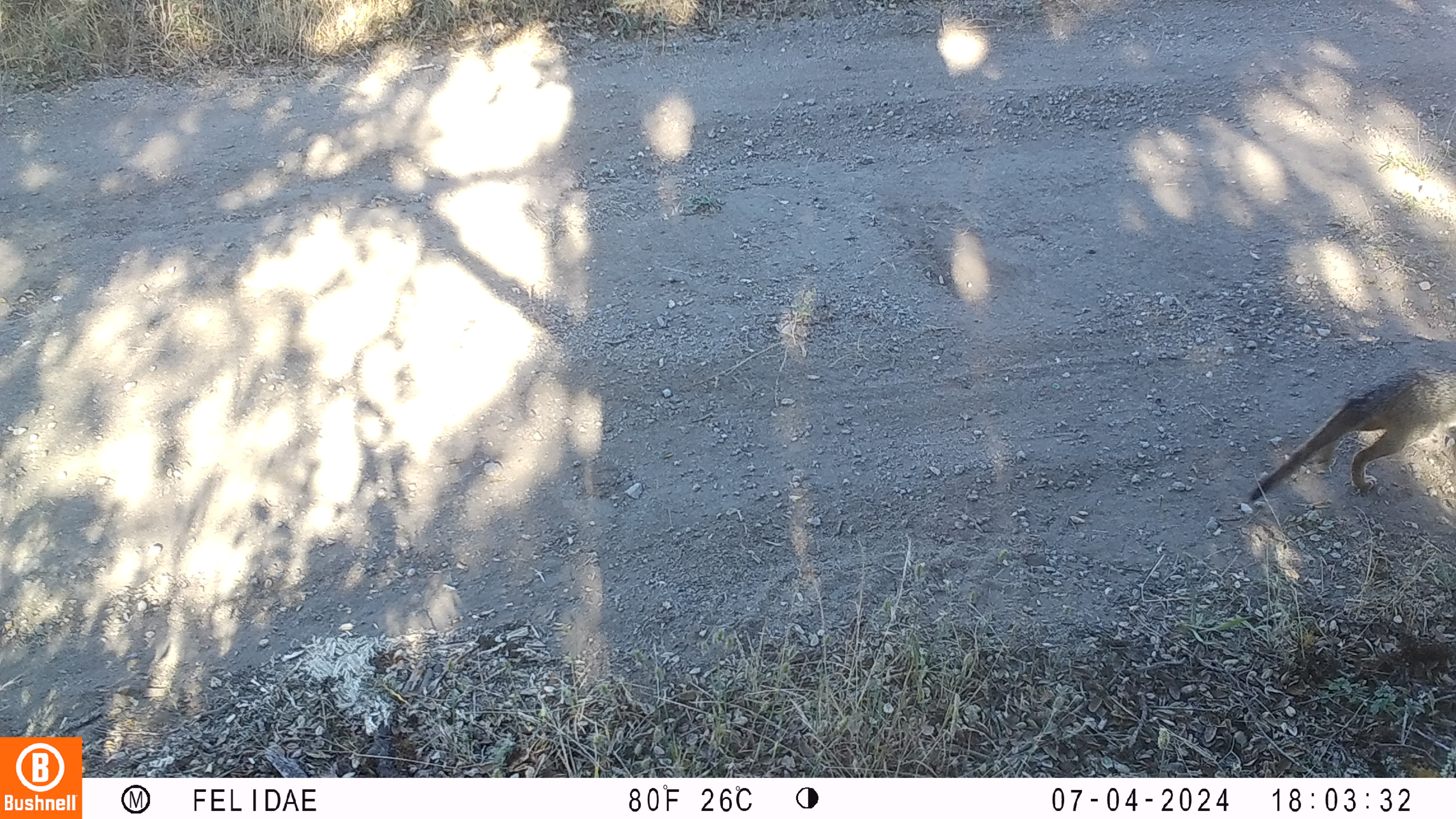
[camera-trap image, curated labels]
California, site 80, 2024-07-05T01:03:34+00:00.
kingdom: Animalia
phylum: Chordata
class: Mammalia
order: Carnivora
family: Canidae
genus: Urocyon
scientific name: Urocyon cinereoargenteus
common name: gray fox